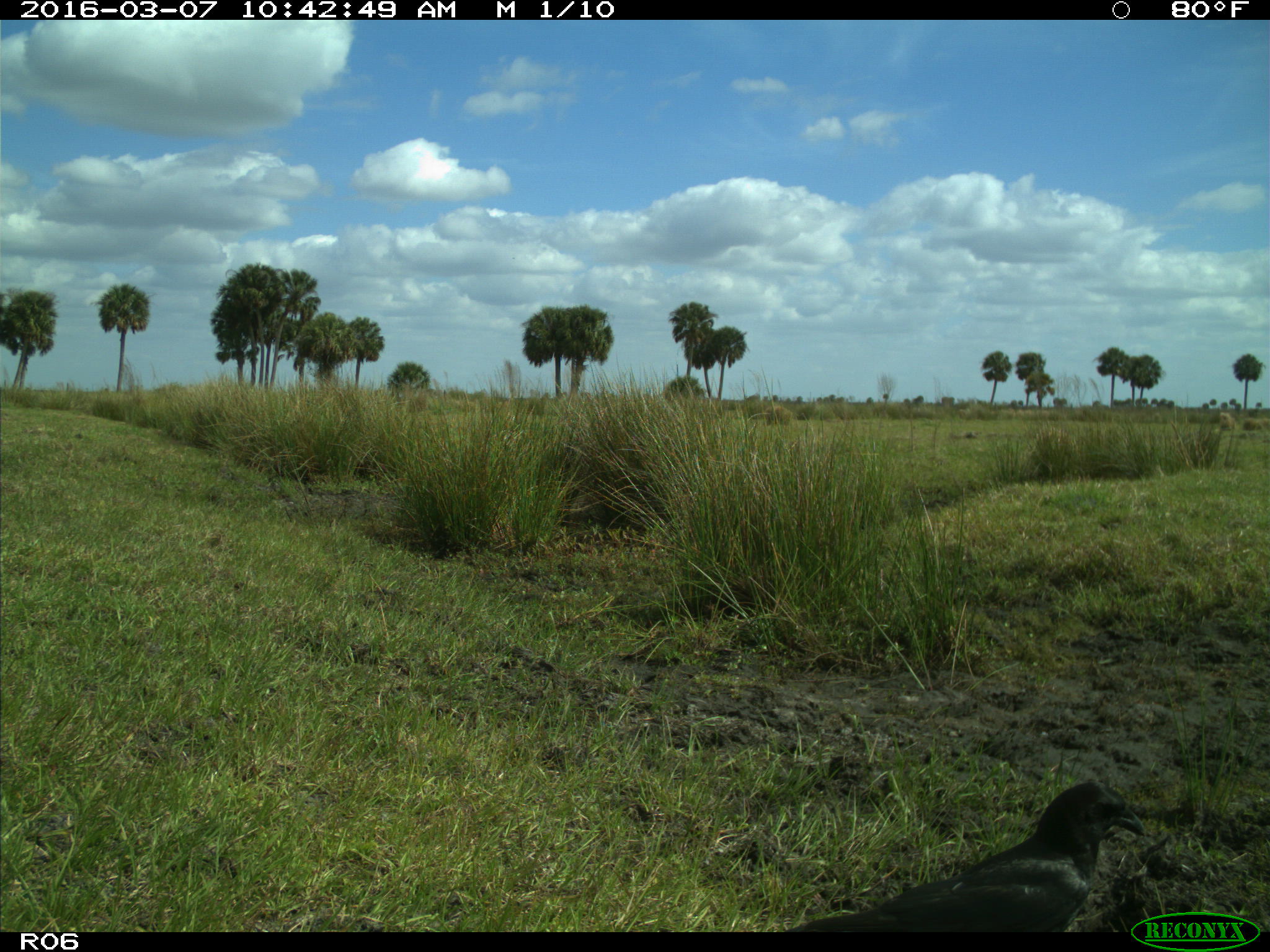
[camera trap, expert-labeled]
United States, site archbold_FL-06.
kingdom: Animalia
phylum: Chordata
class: Aves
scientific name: Aves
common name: birds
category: unidentified bird